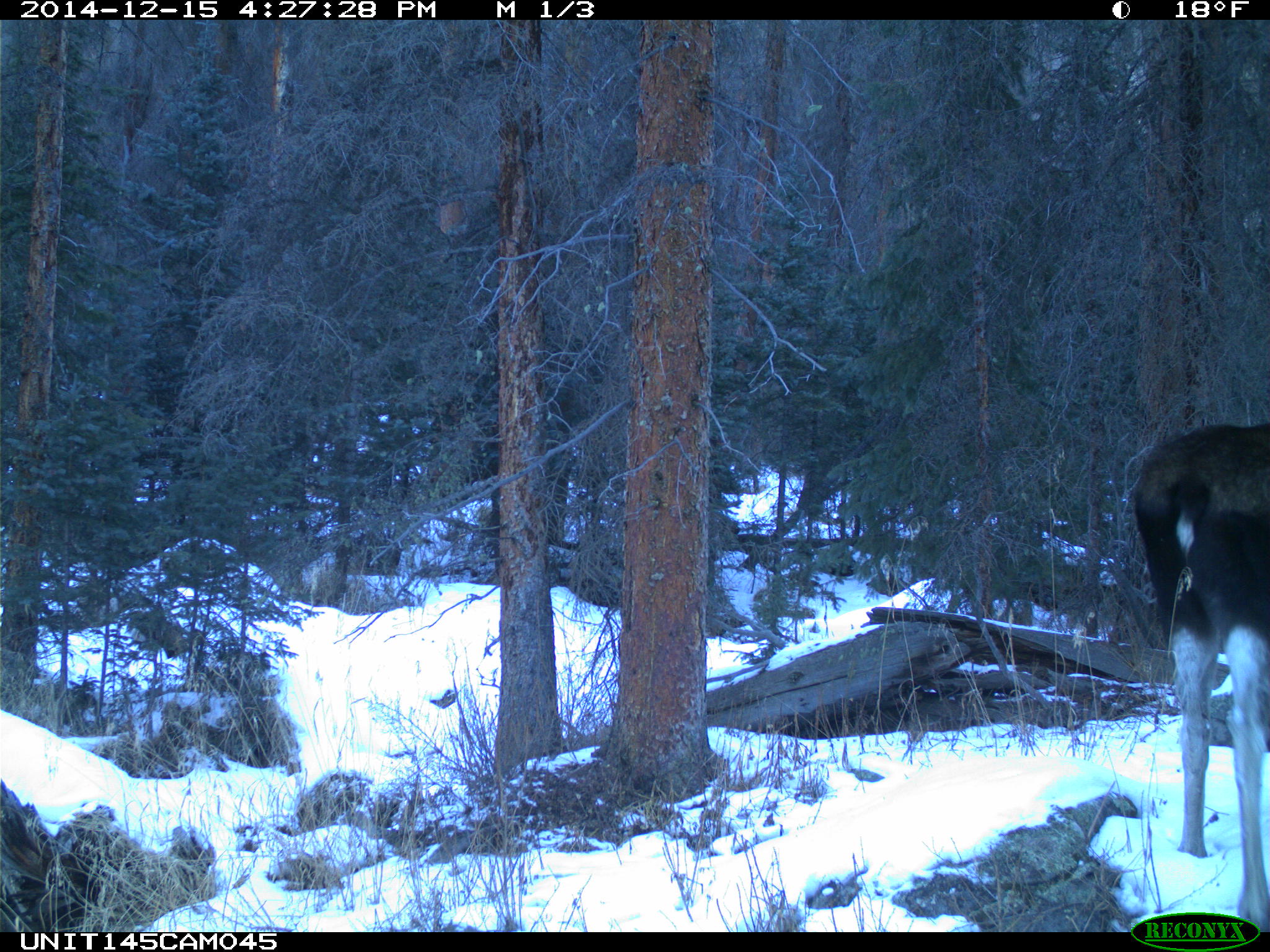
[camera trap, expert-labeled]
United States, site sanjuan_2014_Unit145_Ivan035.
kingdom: Animalia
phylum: Chordata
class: Mammalia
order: Artiodactyla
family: Cervidae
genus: Alces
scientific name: Alces alces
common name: moose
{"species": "Alces alces (moose)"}